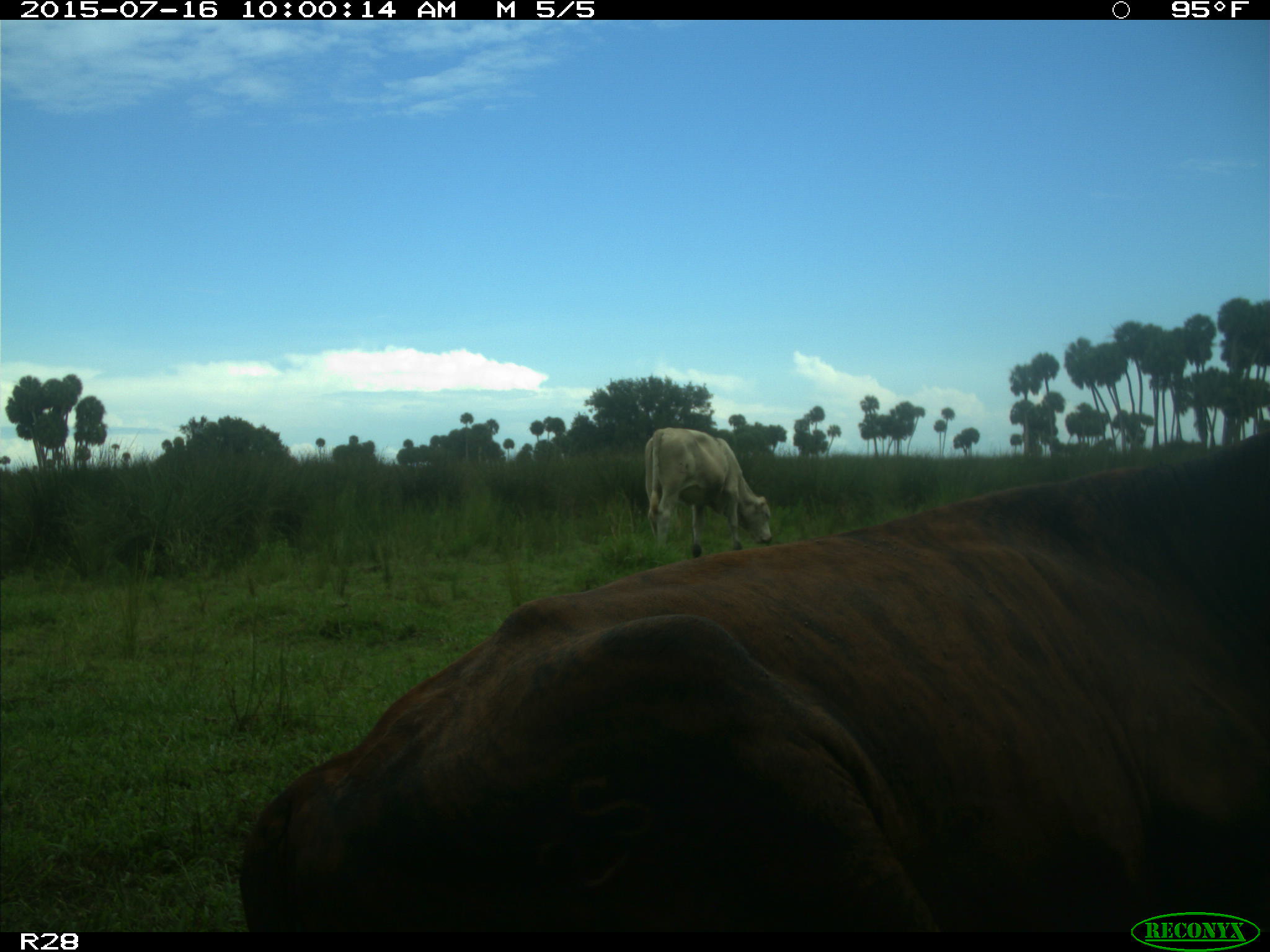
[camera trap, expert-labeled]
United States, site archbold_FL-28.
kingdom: Animalia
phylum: Chordata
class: Mammalia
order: Artiodactyla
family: Bovidae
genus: Bos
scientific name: Bos taurus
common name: domestic cow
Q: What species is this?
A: Bos taurus (domestic cow).